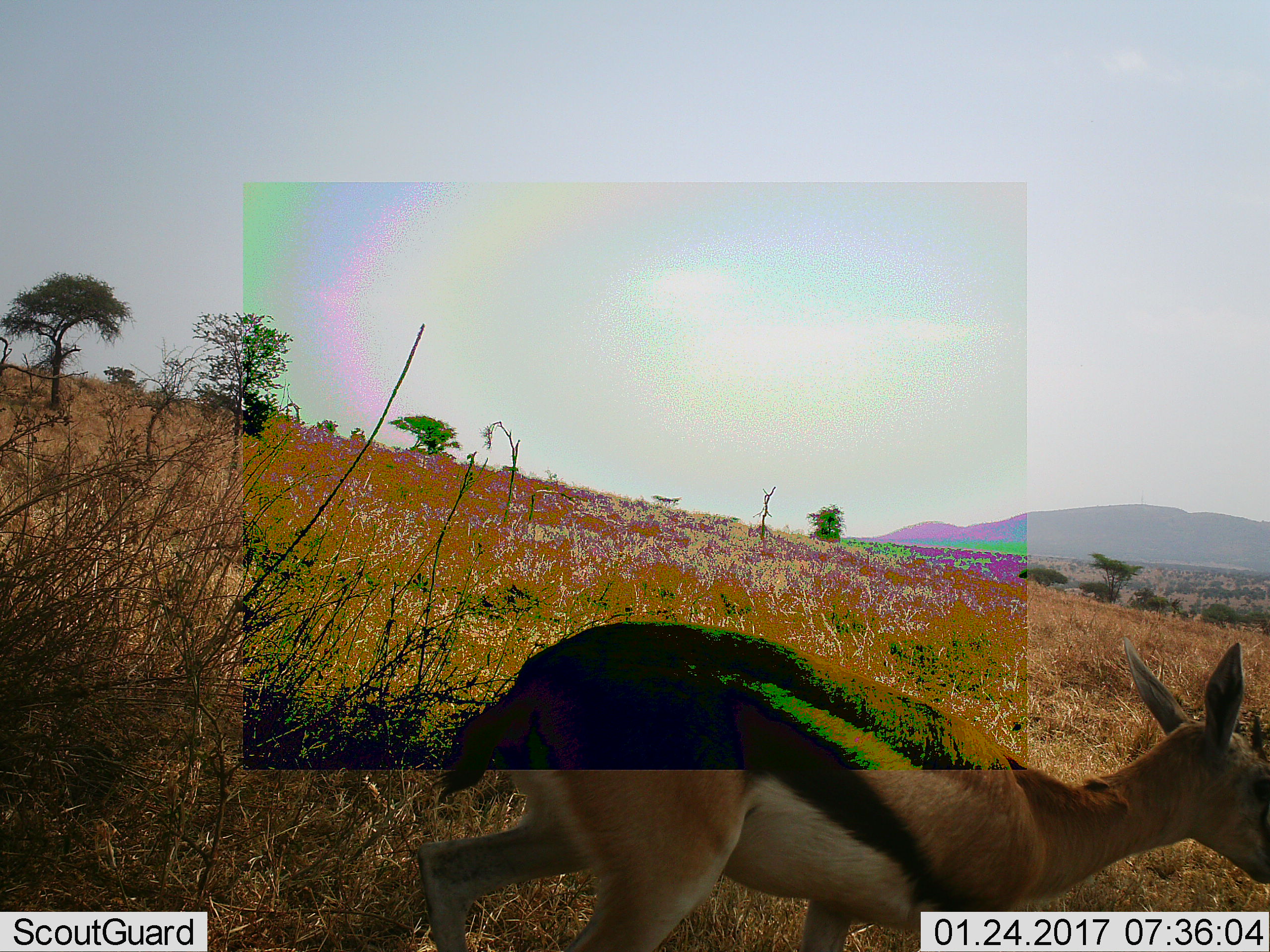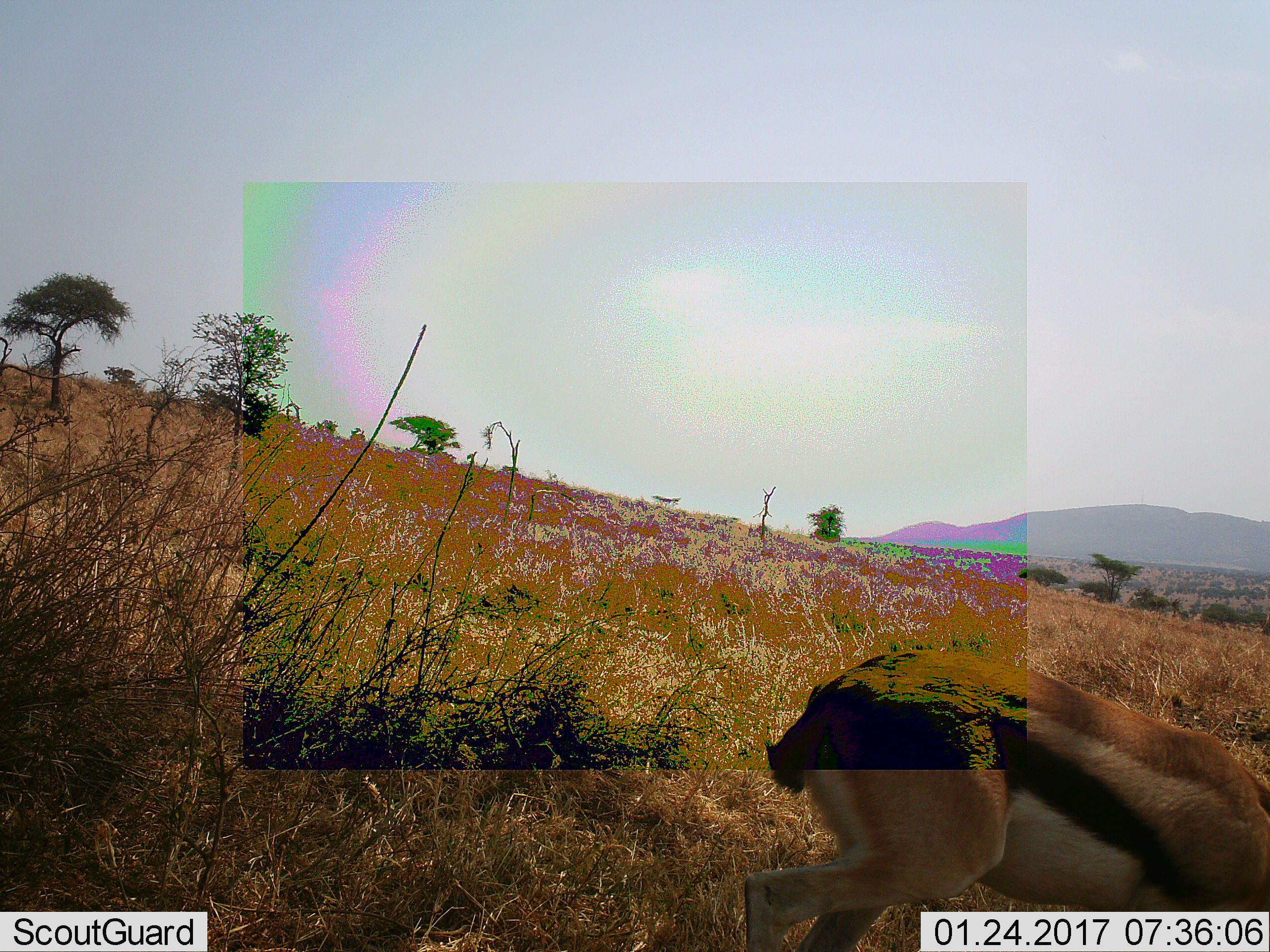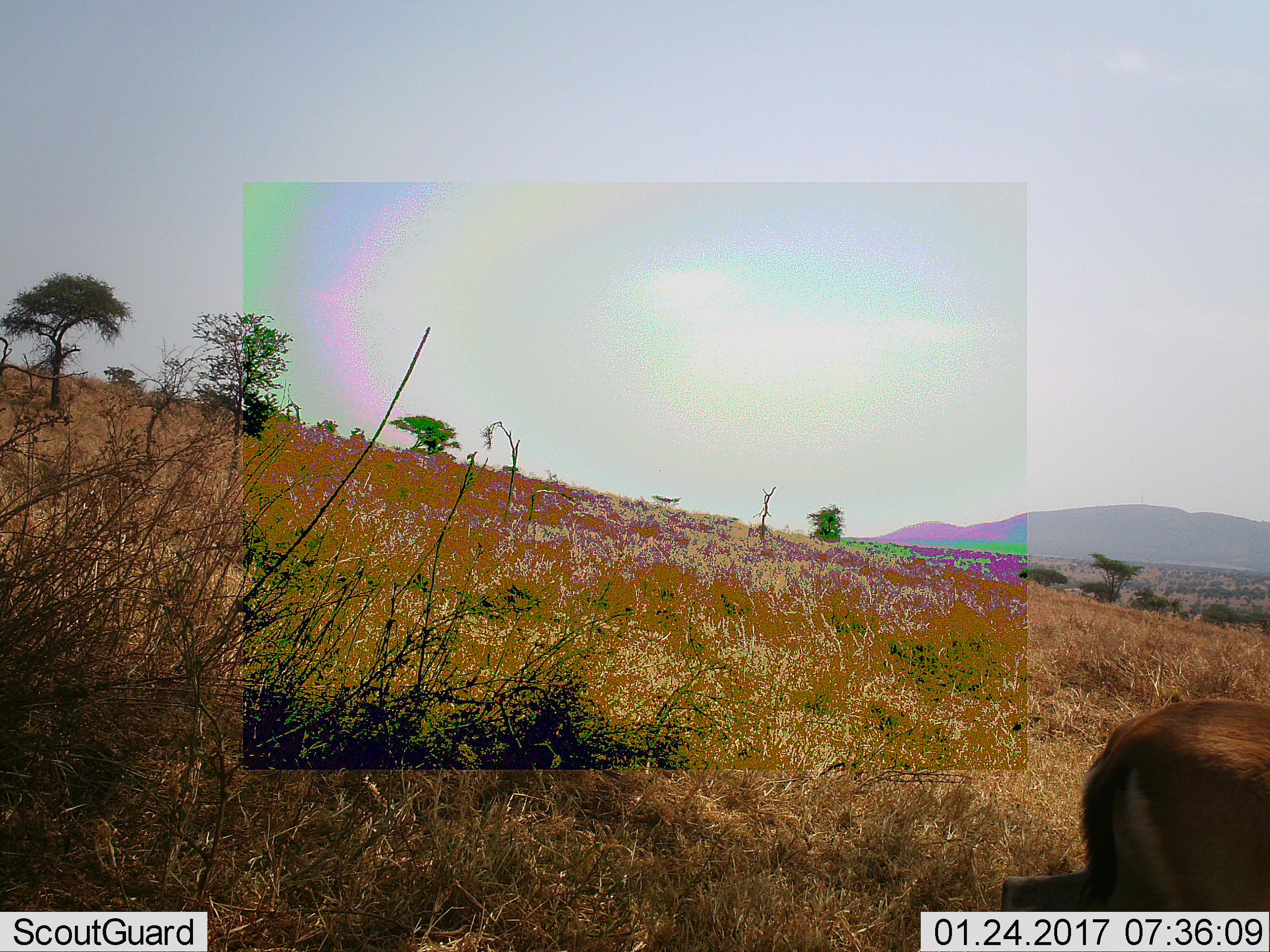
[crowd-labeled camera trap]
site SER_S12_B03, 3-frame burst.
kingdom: Animalia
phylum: Chordata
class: Mammalia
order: Artiodactyla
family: Bovidae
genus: Eudorcas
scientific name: Eudorcas thomsonii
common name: thomson's gazelle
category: gazellethomsons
Gazellethomsons (thomson's gazelle) (Eudorcas thomsonii), count 1. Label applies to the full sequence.